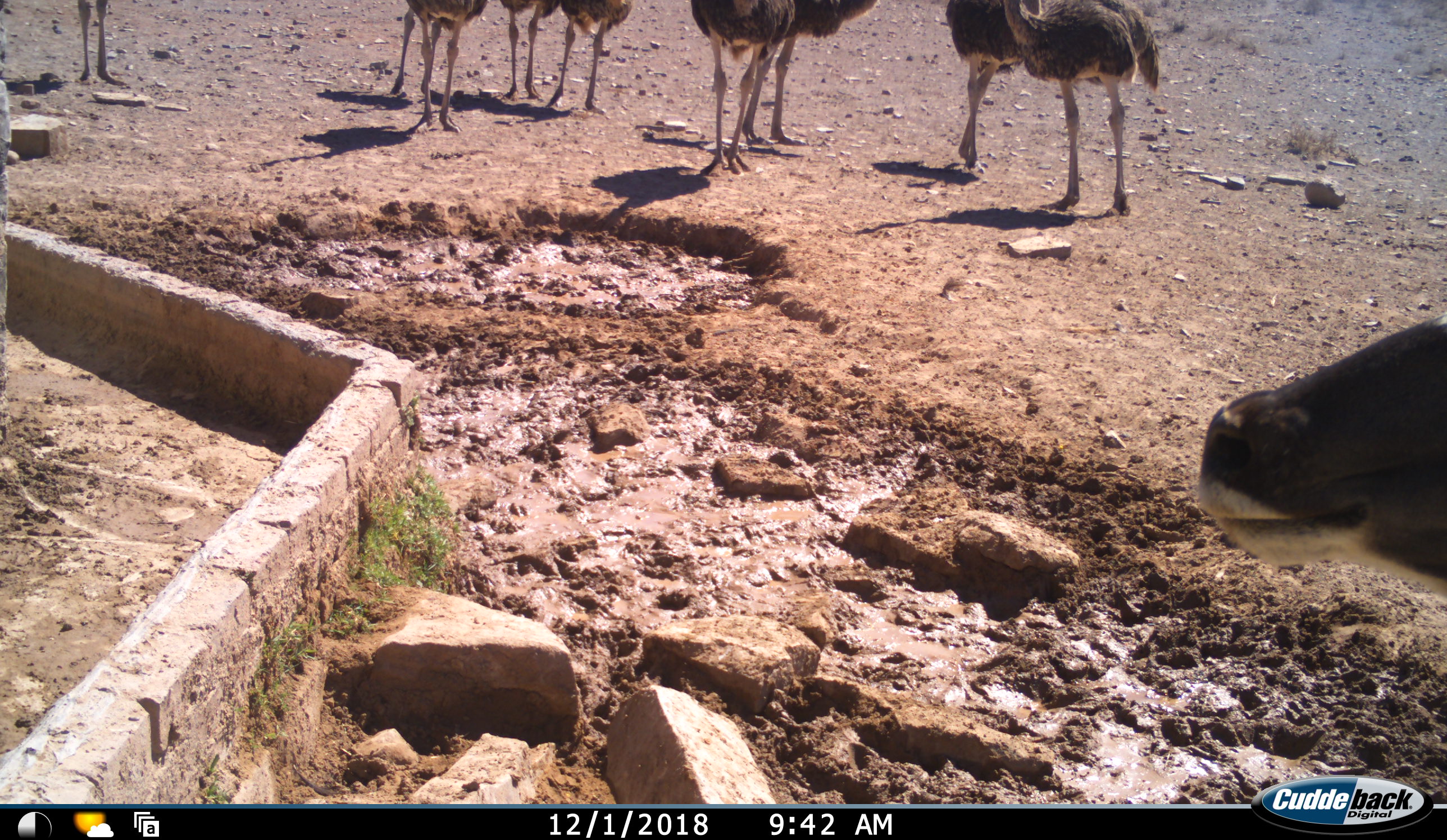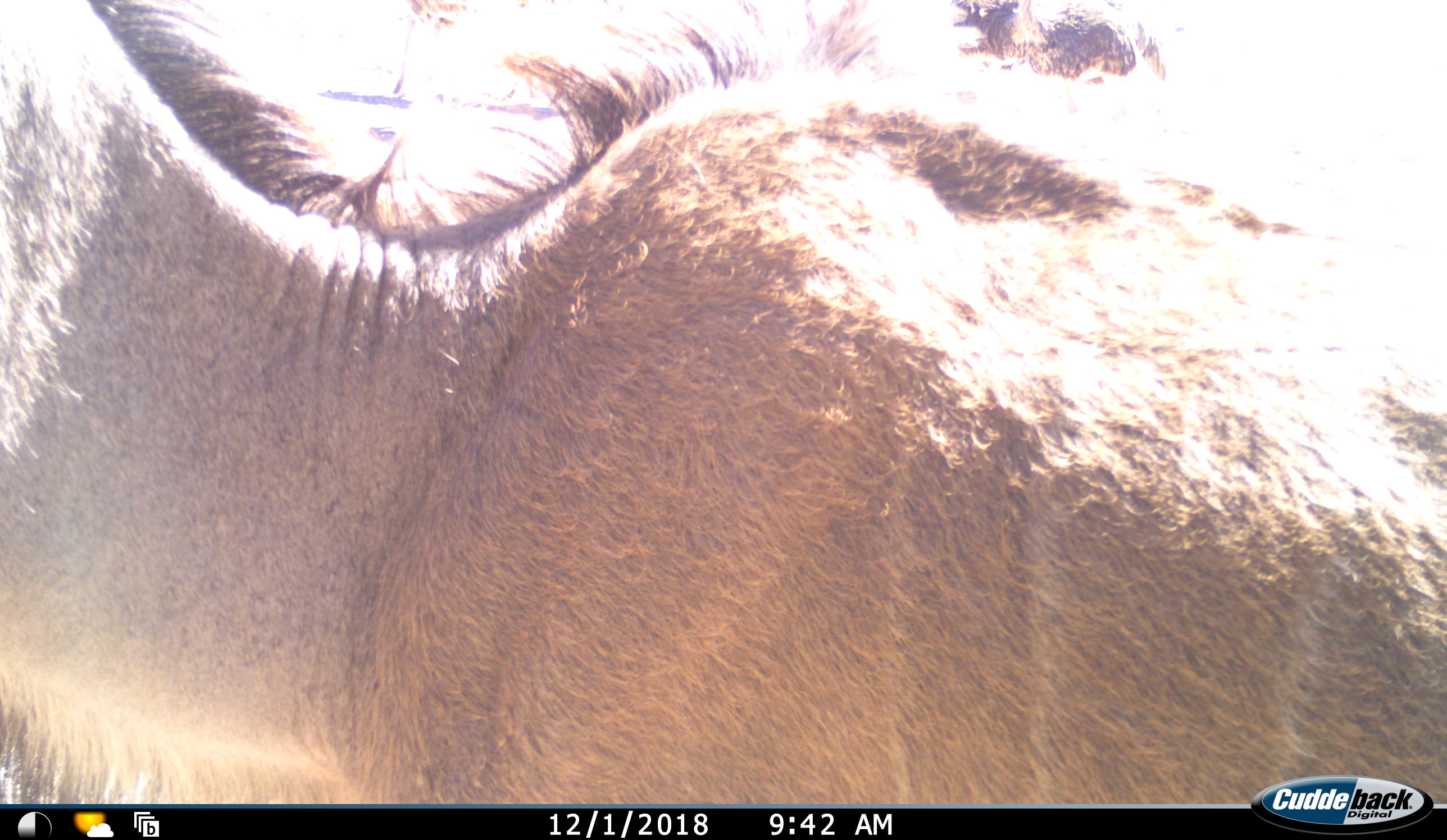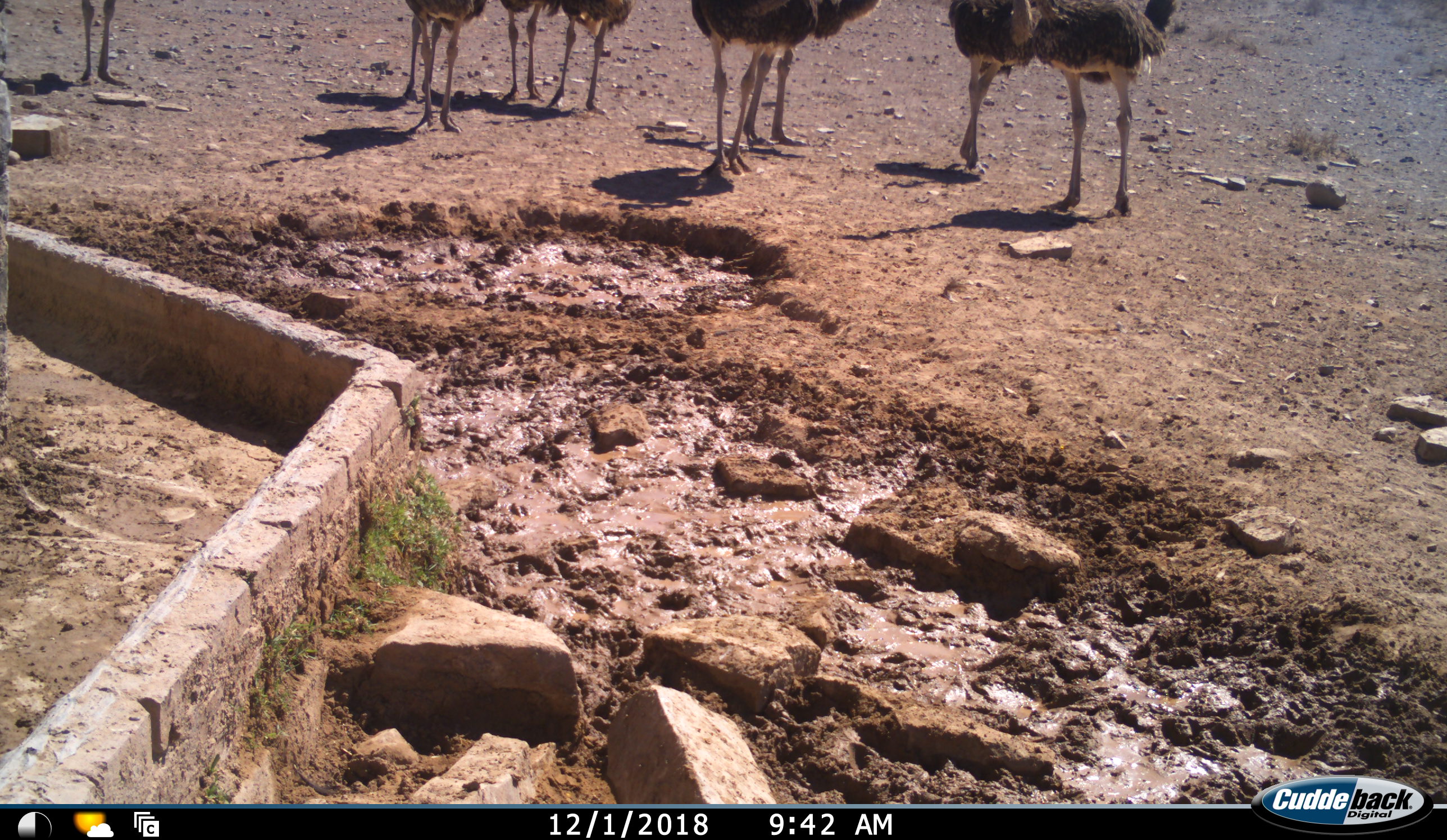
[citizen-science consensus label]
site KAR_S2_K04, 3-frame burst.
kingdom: Animalia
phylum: Chordata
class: Mammalia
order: Artiodactyla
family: Bovidae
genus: Tragelaphus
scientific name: Tragelaphus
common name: kudu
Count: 1.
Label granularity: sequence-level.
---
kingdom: Animalia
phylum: Chordata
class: Aves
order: Struthioniformes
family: Struthionidae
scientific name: Struthionidae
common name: ostrich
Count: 9.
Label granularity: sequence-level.